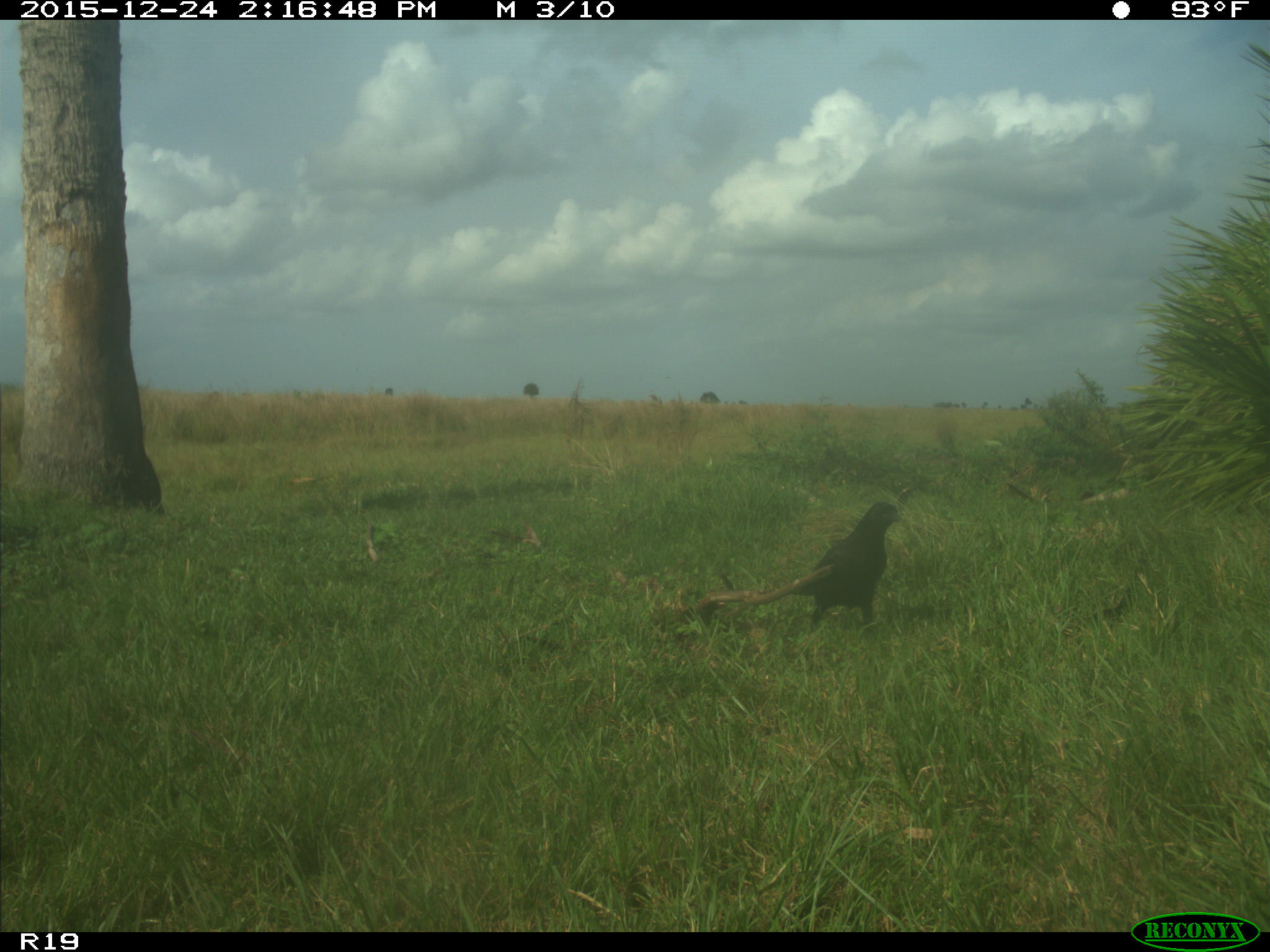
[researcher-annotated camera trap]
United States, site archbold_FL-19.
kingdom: Animalia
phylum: Chordata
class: Aves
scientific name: Aves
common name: birds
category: unidentified bird